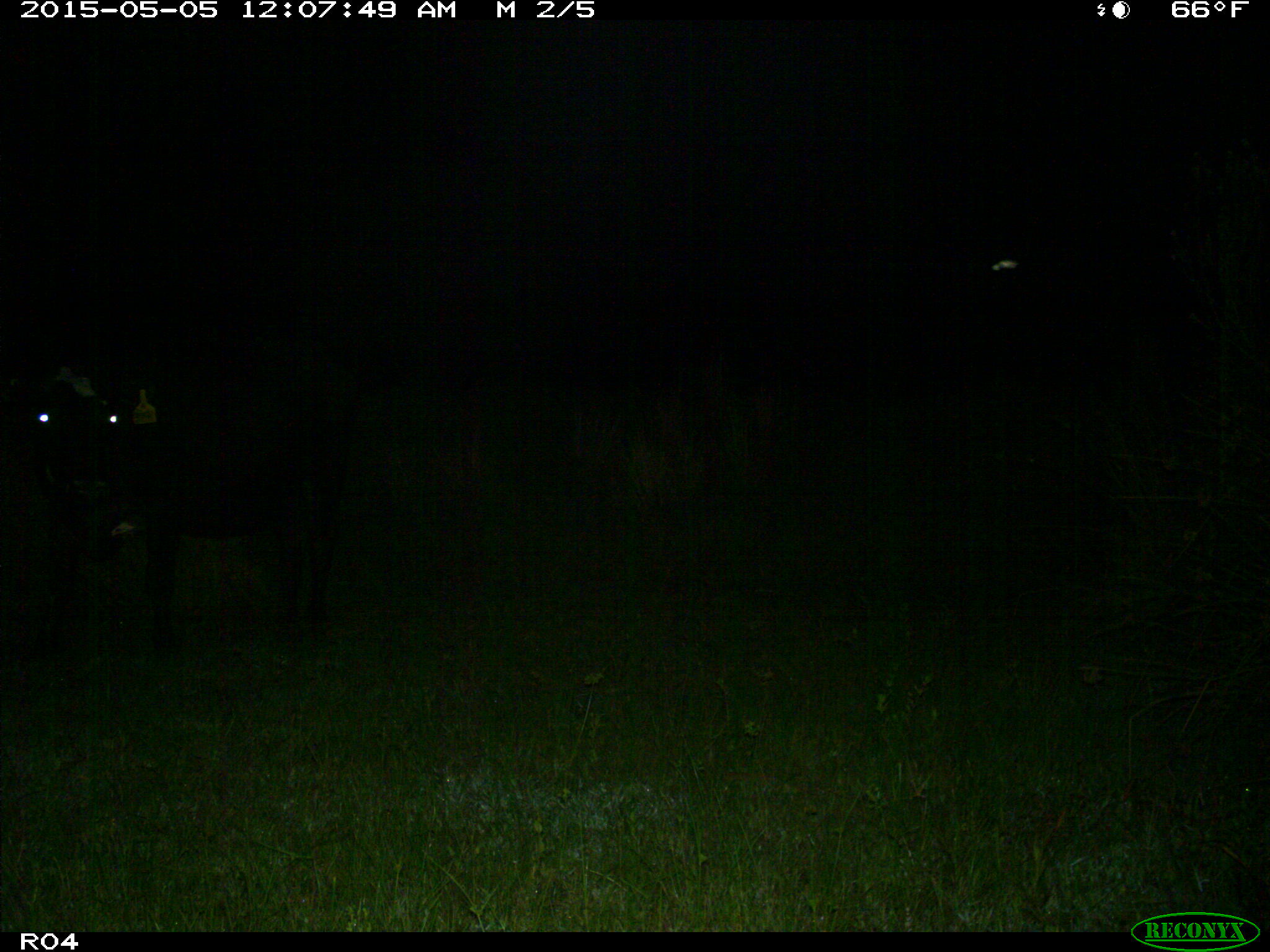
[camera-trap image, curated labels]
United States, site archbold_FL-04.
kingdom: Animalia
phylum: Chordata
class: Mammalia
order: Artiodactyla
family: Bovidae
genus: Bos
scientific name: Bos taurus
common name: domestic cow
Bos taurus (domestic cow).